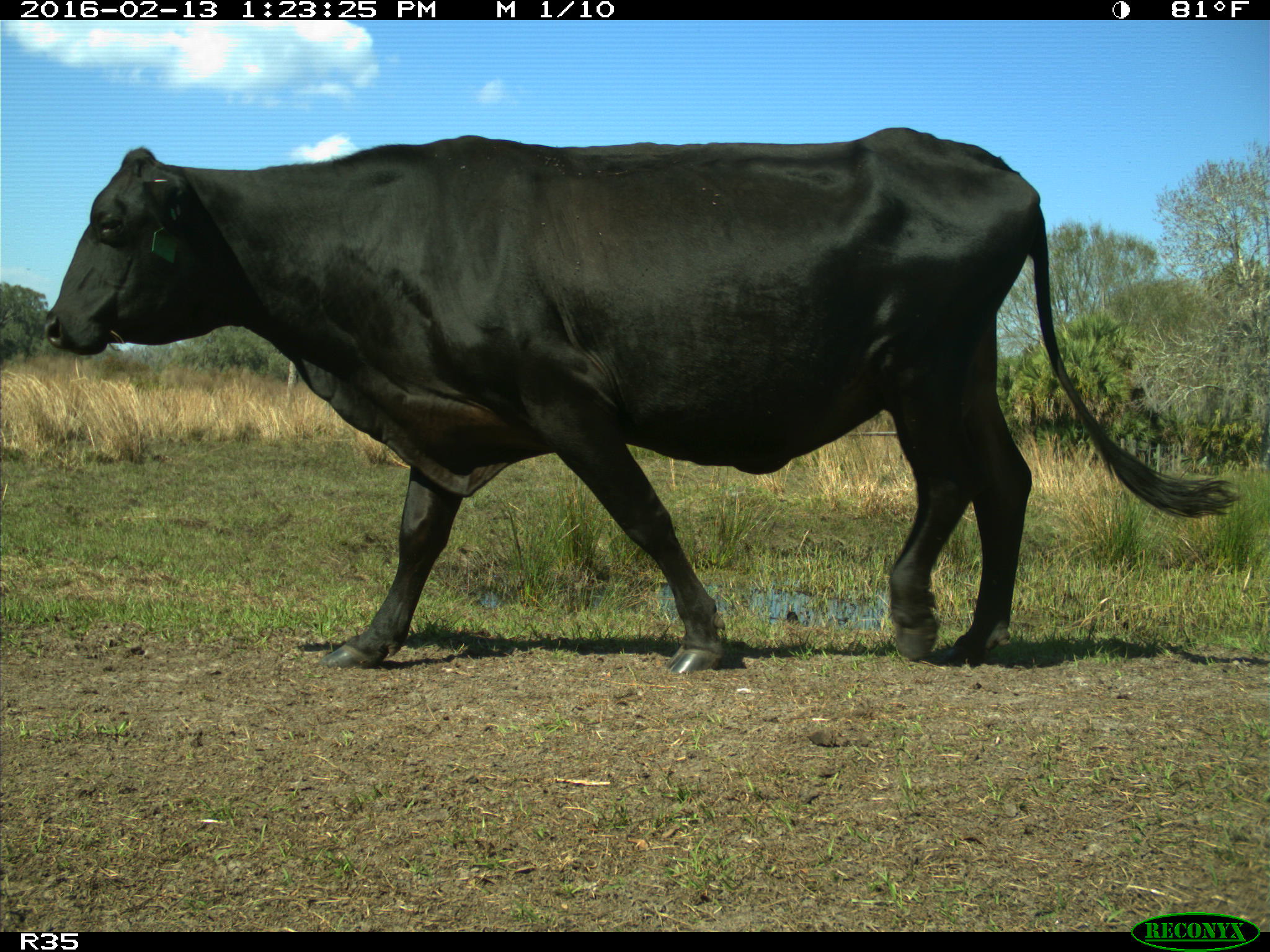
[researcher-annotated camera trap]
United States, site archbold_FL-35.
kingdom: Animalia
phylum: Chordata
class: Mammalia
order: Artiodactyla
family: Bovidae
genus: Bos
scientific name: Bos taurus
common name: domestic cow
Bos taurus (domestic cow).